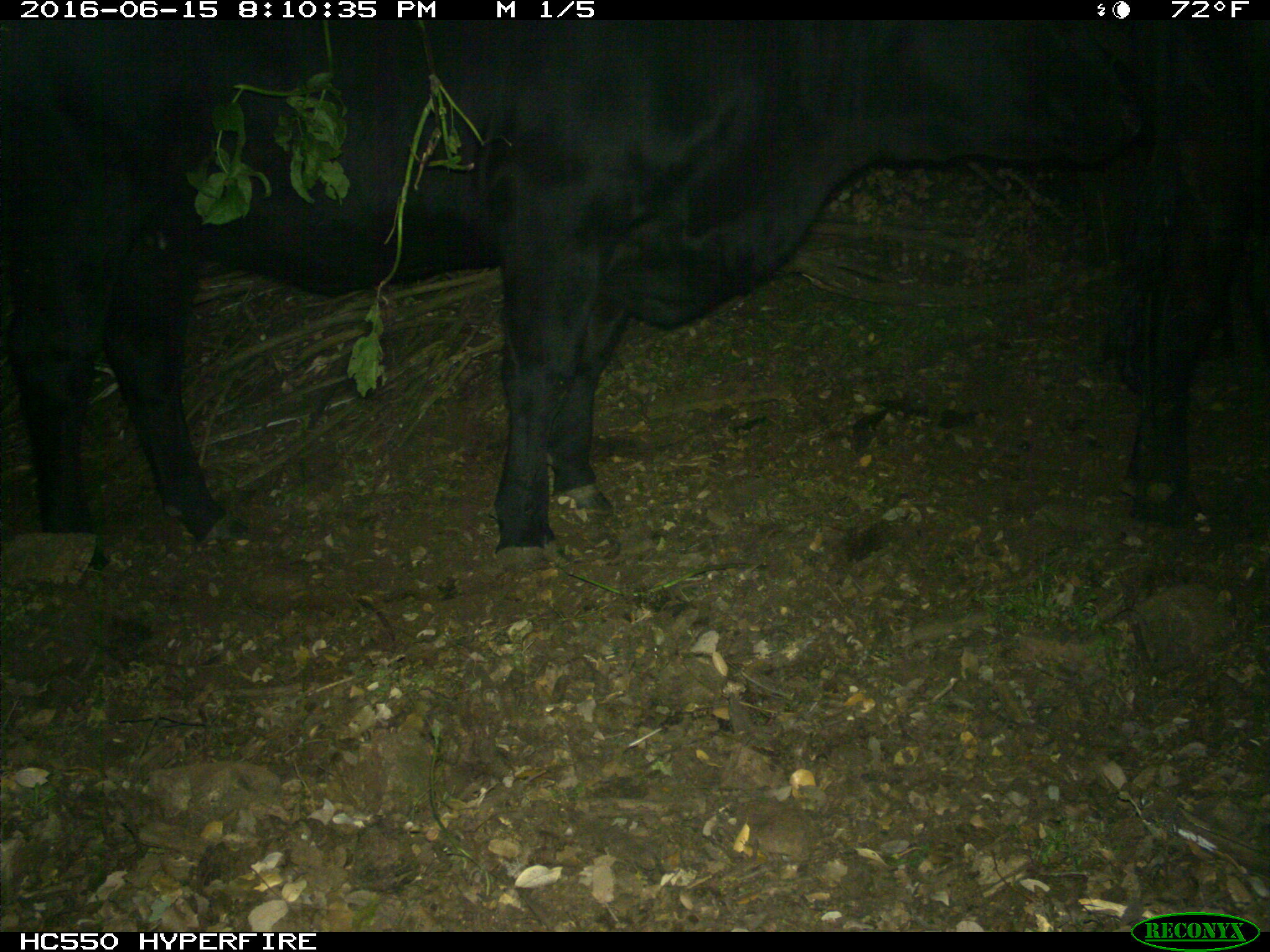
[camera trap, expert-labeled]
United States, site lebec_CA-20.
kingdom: Animalia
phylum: Chordata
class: Mammalia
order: Artiodactyla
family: Bovidae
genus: Bos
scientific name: Bos taurus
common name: domestic cow